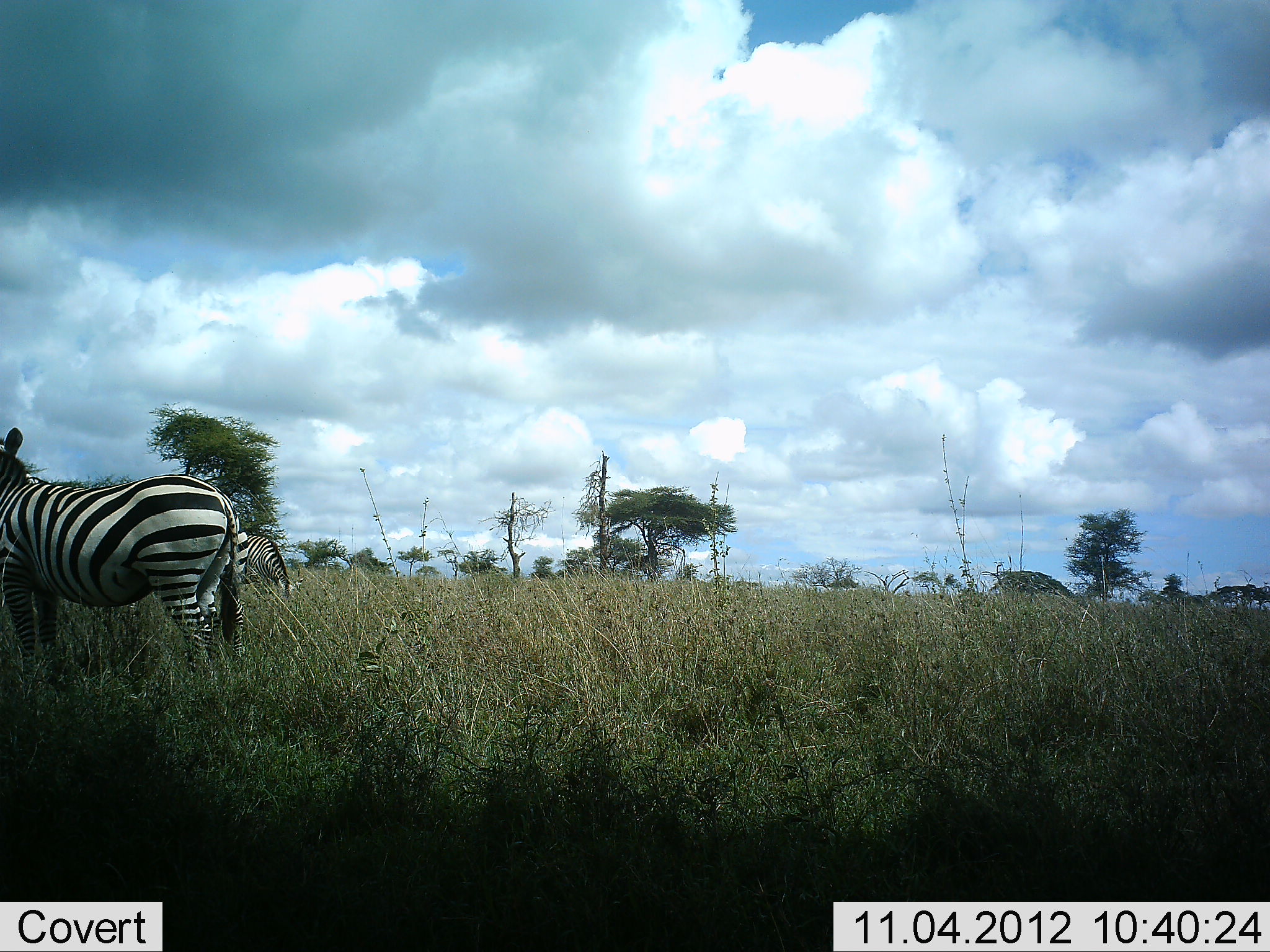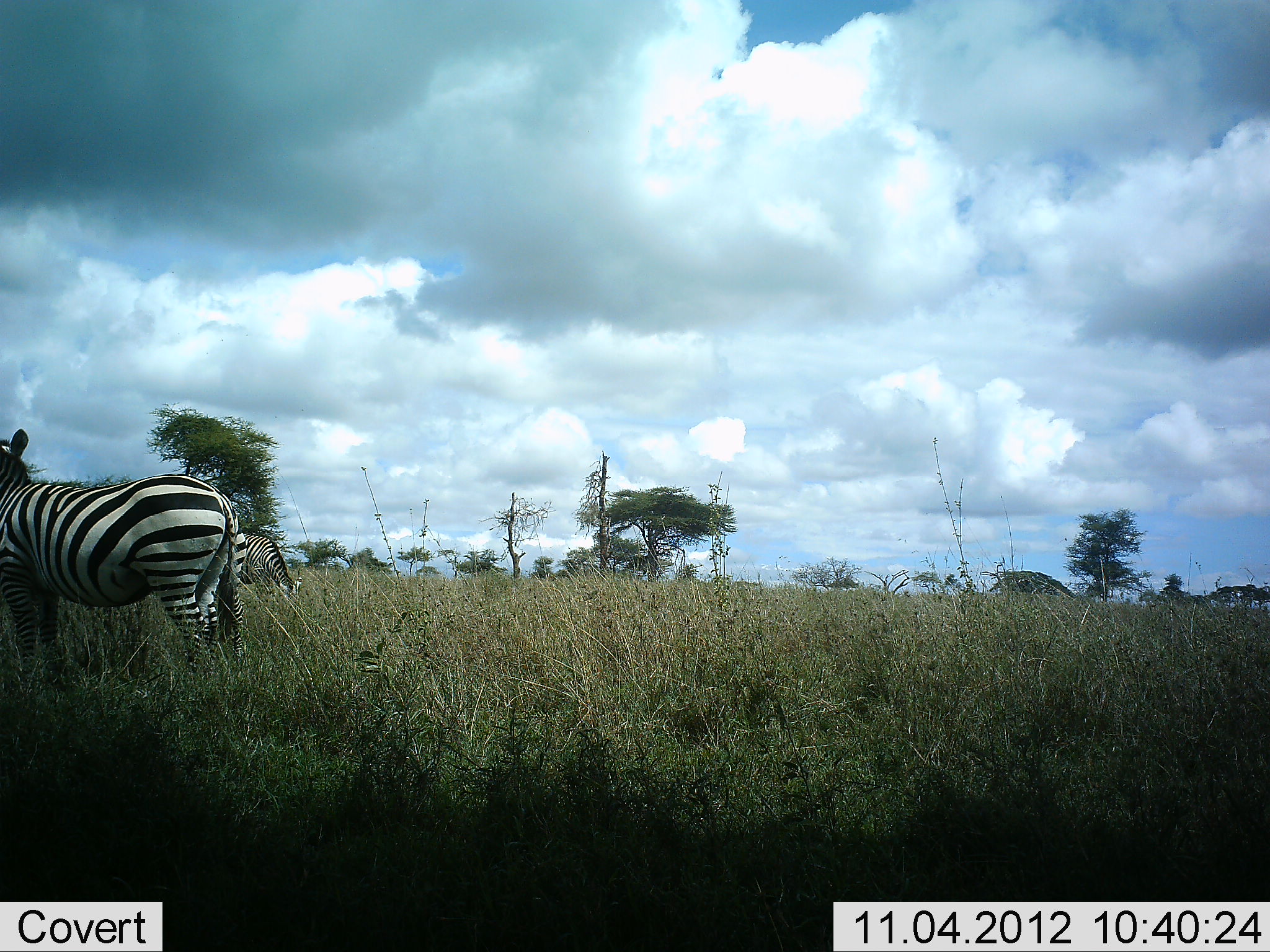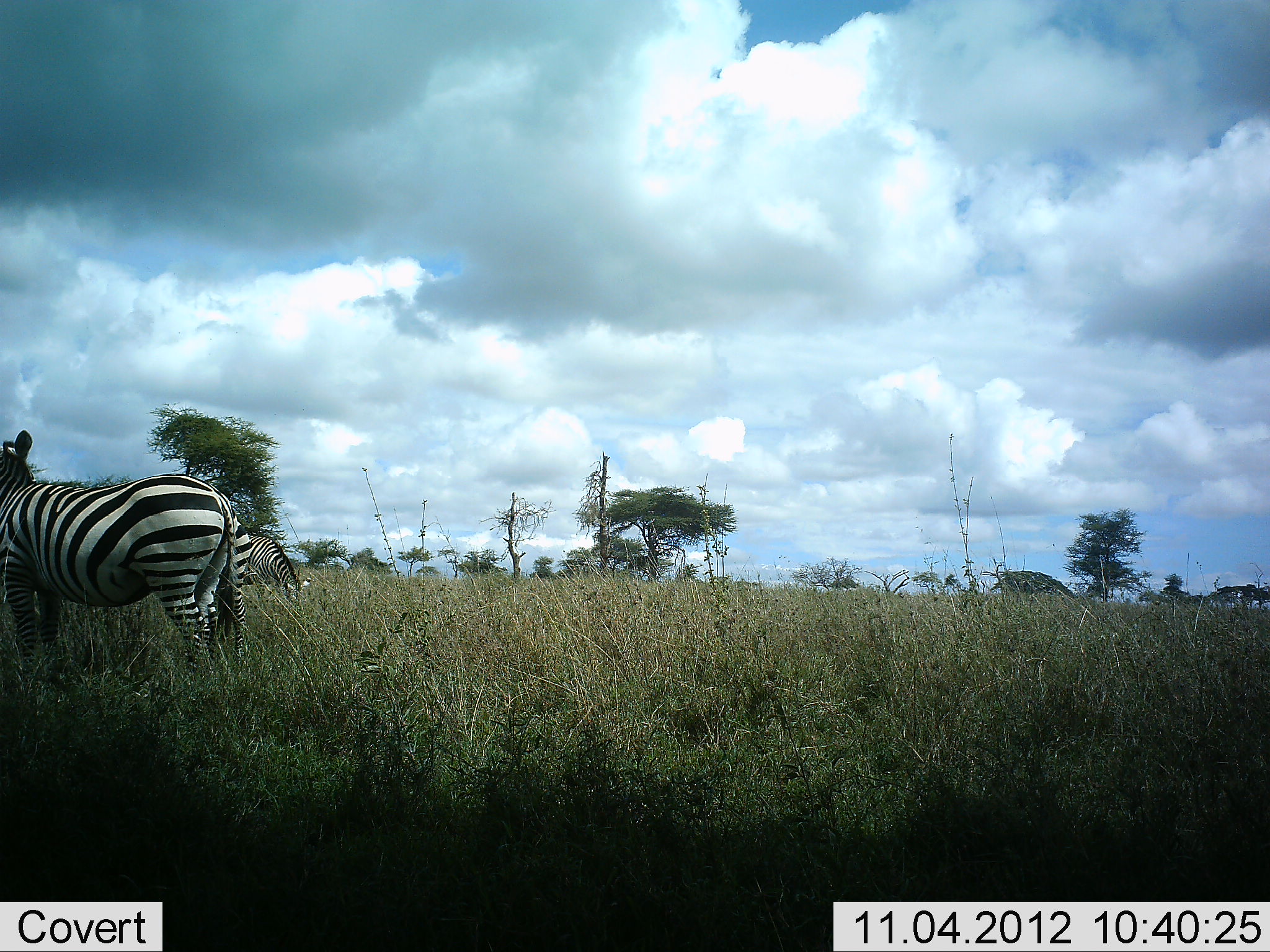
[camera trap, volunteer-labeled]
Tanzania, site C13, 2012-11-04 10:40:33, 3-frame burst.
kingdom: Animalia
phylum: Chordata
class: Mammalia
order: Perissodactyla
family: Equidae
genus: Equus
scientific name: Equus quagga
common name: plains zebra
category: zebra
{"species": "zebra (plains zebra) (Equus quagga)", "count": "2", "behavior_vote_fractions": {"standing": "60%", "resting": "0%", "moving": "20%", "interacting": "0%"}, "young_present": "0%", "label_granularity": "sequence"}